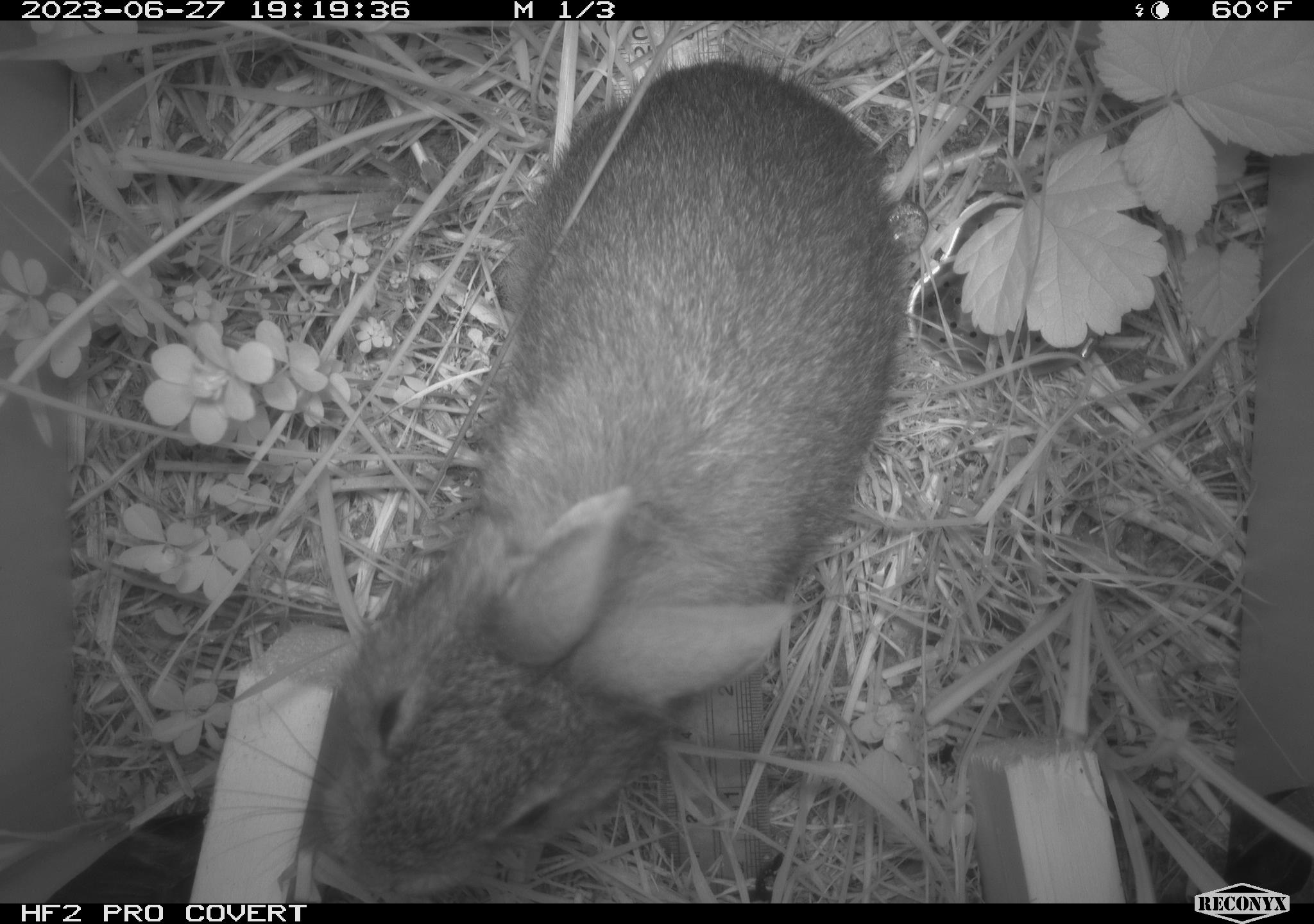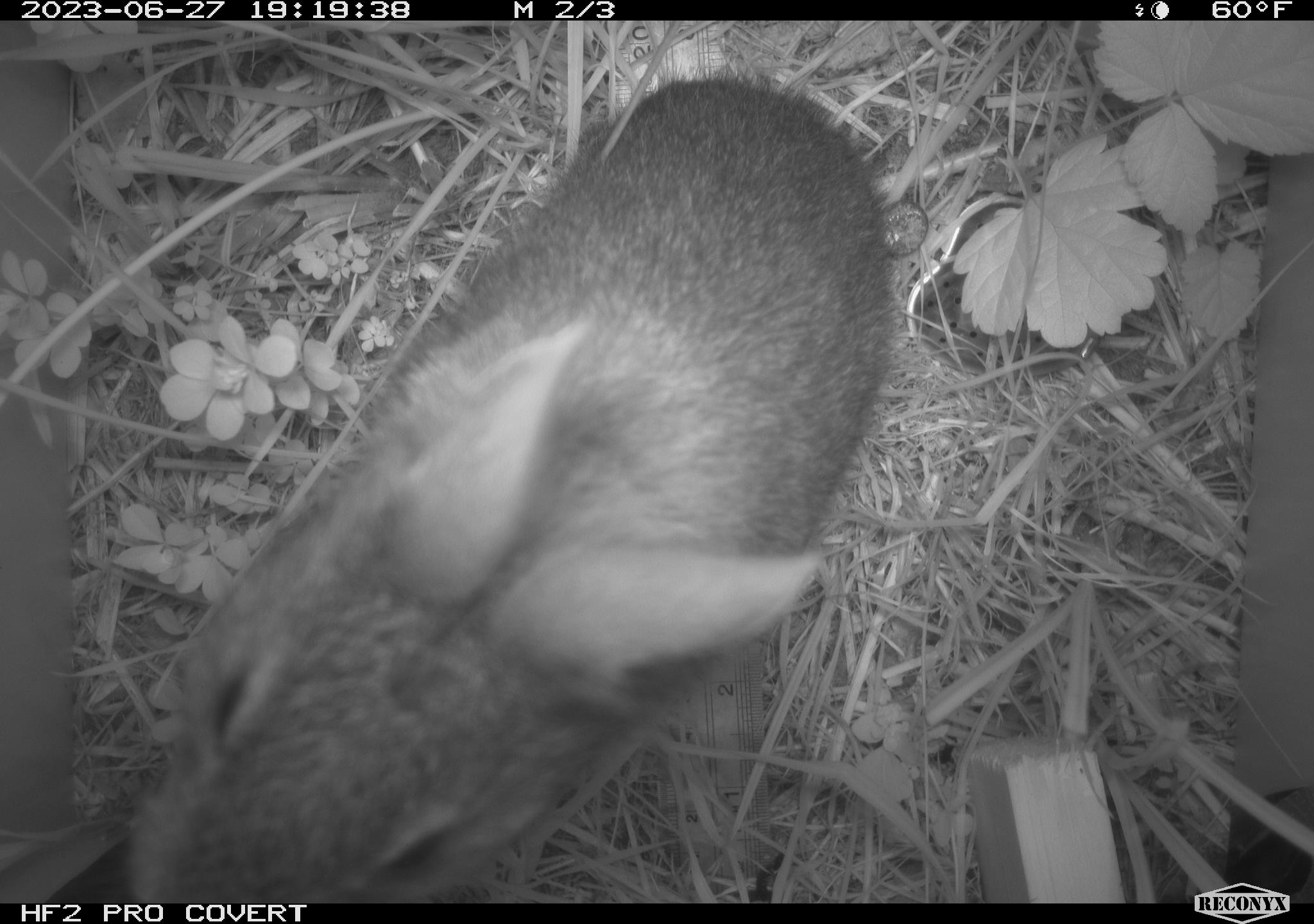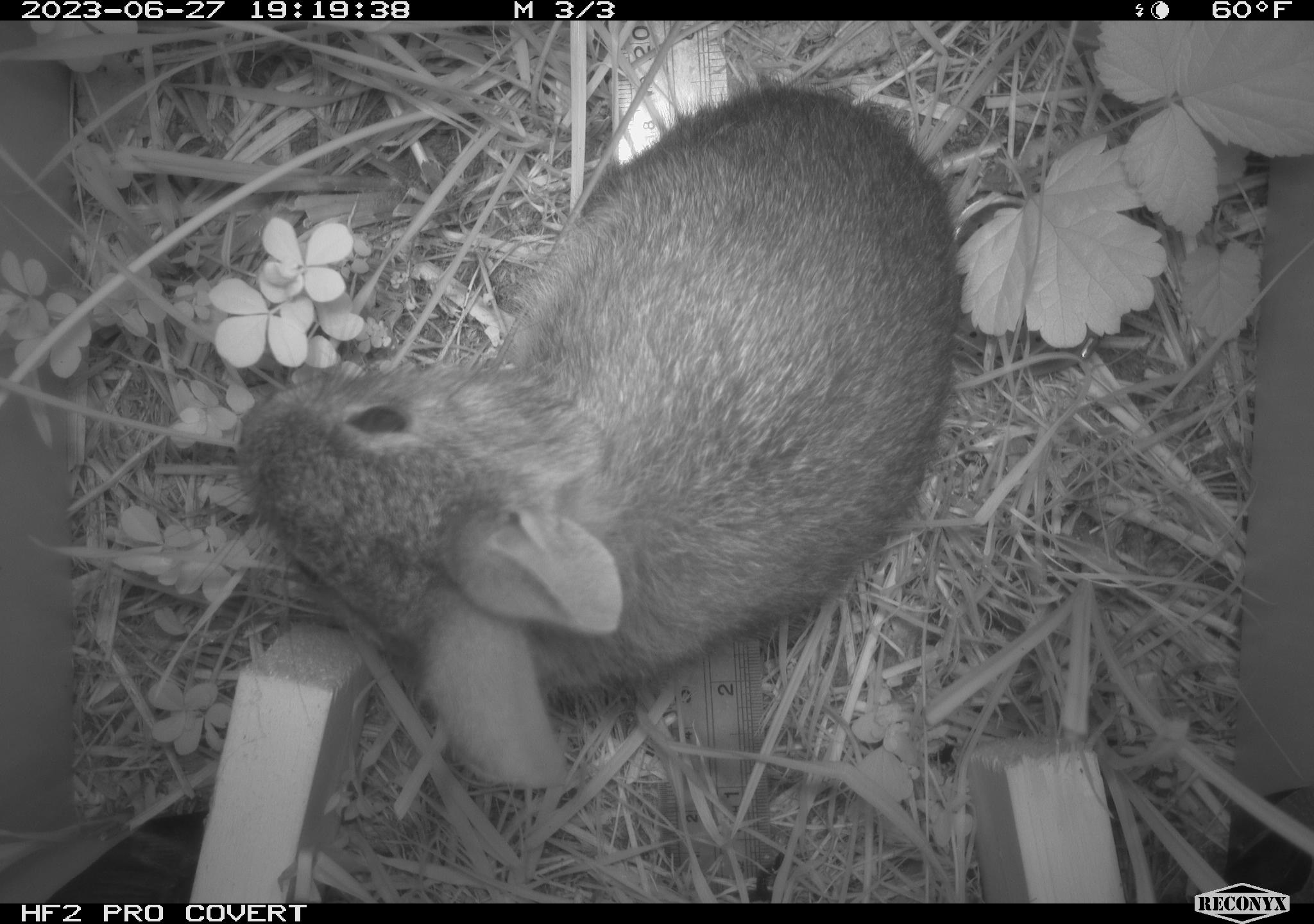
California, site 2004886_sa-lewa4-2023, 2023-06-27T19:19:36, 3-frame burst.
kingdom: Animalia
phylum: Chordata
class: Mammalia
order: Lagomorpha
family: Leporidae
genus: Sylvilagus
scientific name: Sylvilagus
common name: cottontail rabbits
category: sylvilagus species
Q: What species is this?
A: Sylvilagus species (cottontail rabbits) (Sylvilagus).